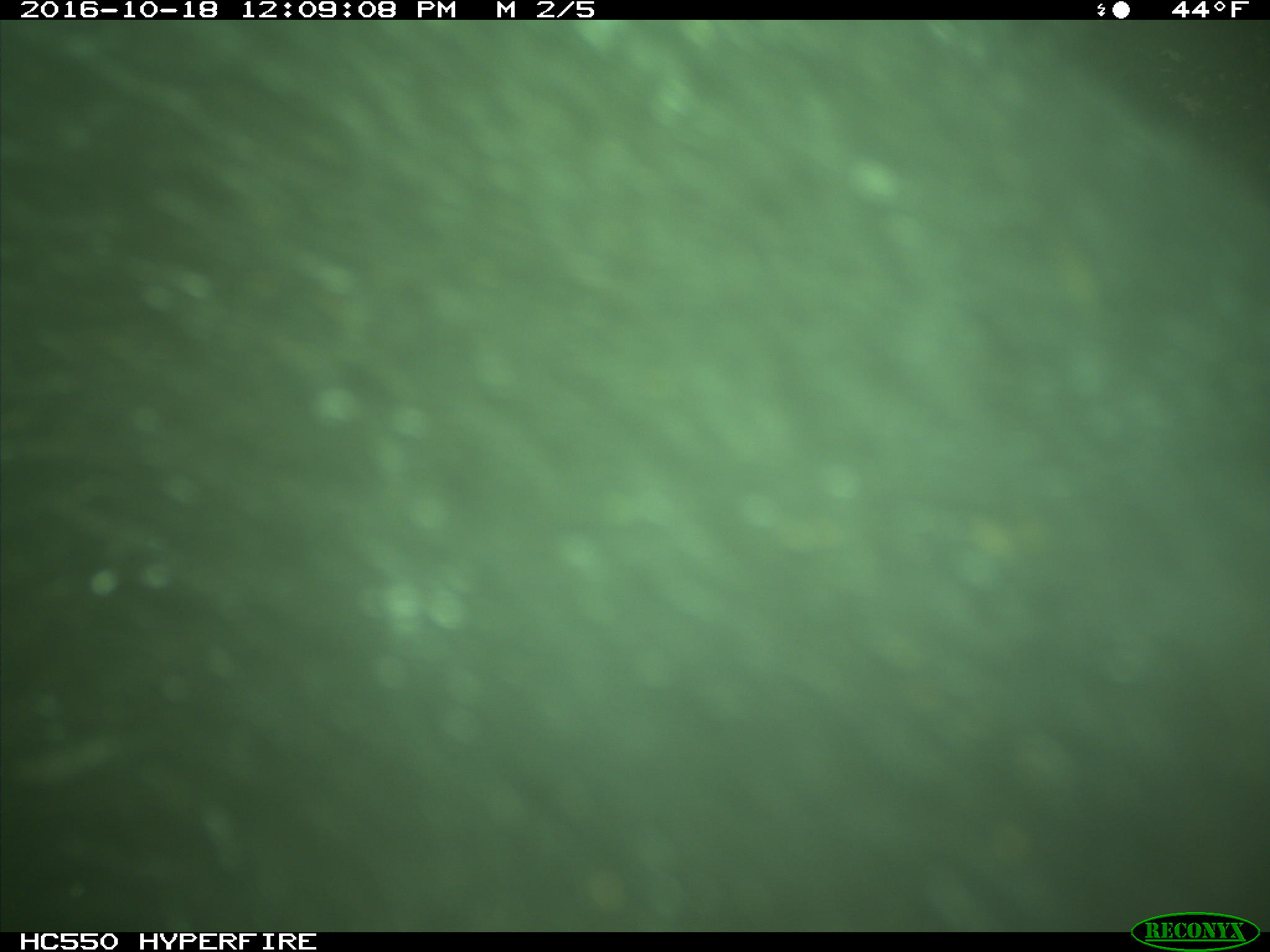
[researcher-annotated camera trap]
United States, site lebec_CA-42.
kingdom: Animalia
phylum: Chordata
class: Mammalia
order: Carnivora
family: Ursidae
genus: Ursus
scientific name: Ursus americanus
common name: american black bear